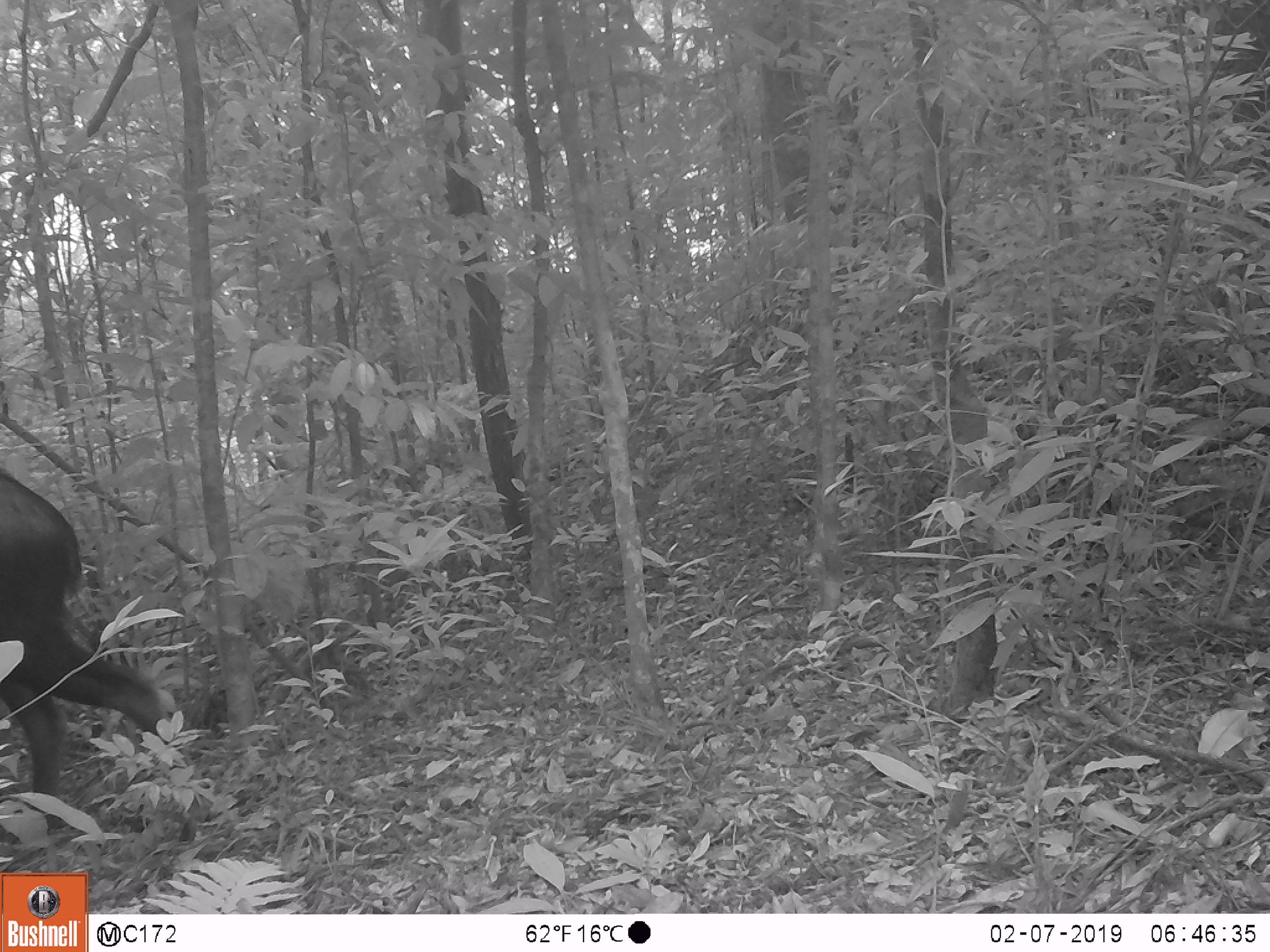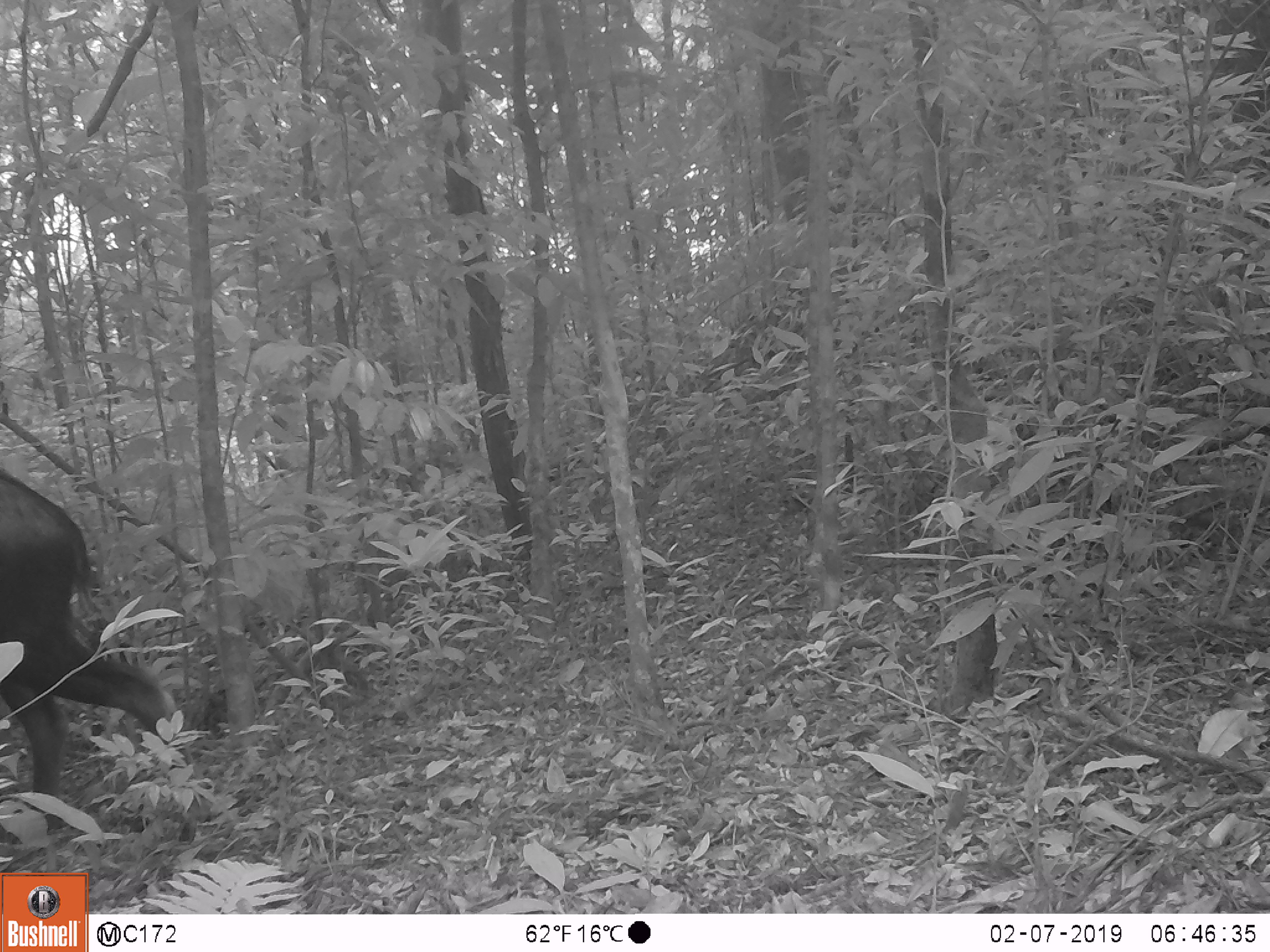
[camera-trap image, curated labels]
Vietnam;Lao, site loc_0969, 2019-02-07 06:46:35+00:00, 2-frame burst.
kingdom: Animalia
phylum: Chordata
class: Mammalia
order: Artiodactyla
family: Bovidae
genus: Capricornis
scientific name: Capricornis sumatraensis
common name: chinese serow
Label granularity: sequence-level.